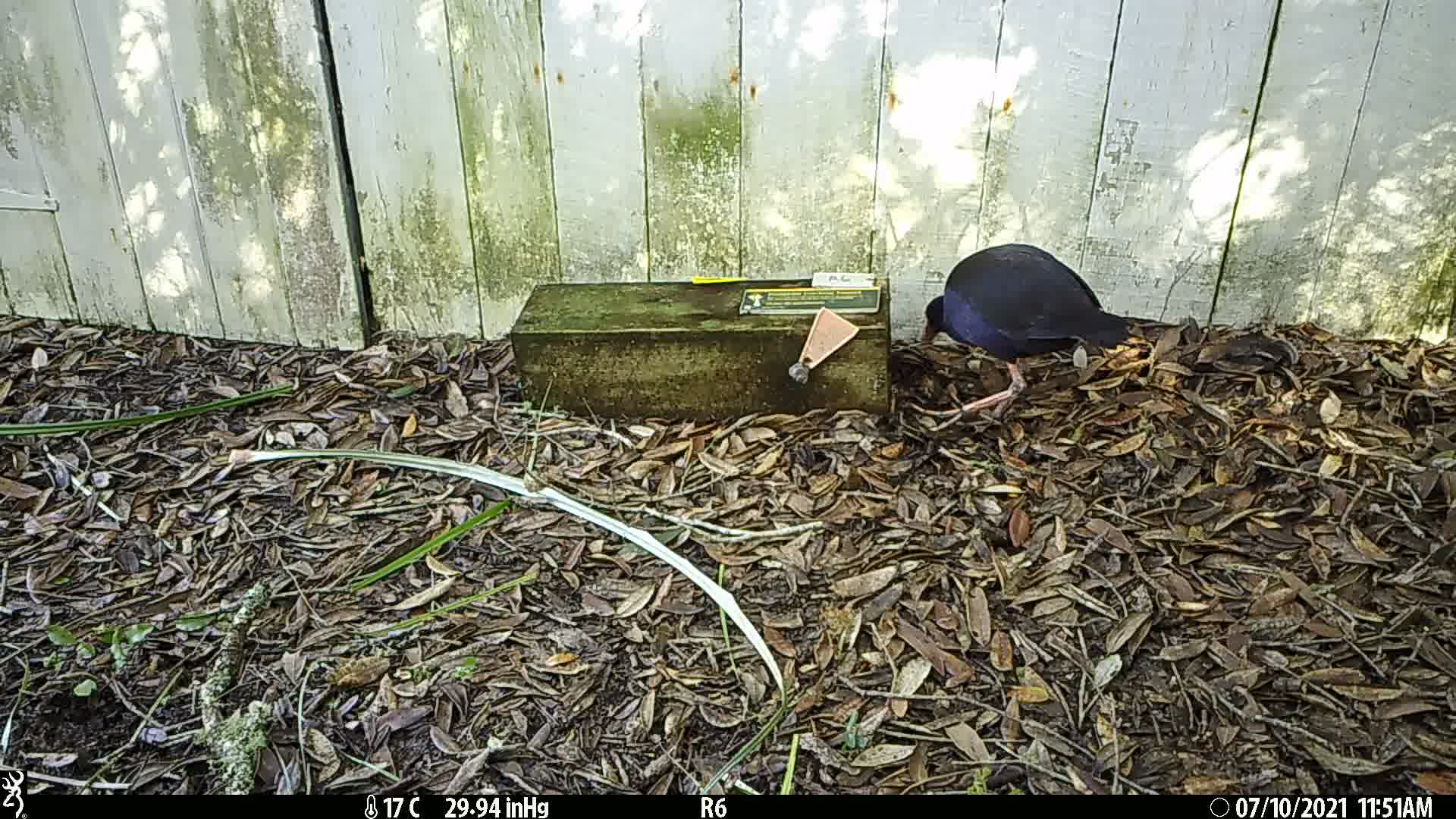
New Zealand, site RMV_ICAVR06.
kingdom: Animalia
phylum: Chordata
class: Aves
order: Gruiformes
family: Rallidae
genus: Porphyrio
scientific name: Porphyrio melanotus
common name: australasian swamphen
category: pukeko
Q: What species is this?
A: Pukeko (australasian swamphen) (Porphyrio melanotus).